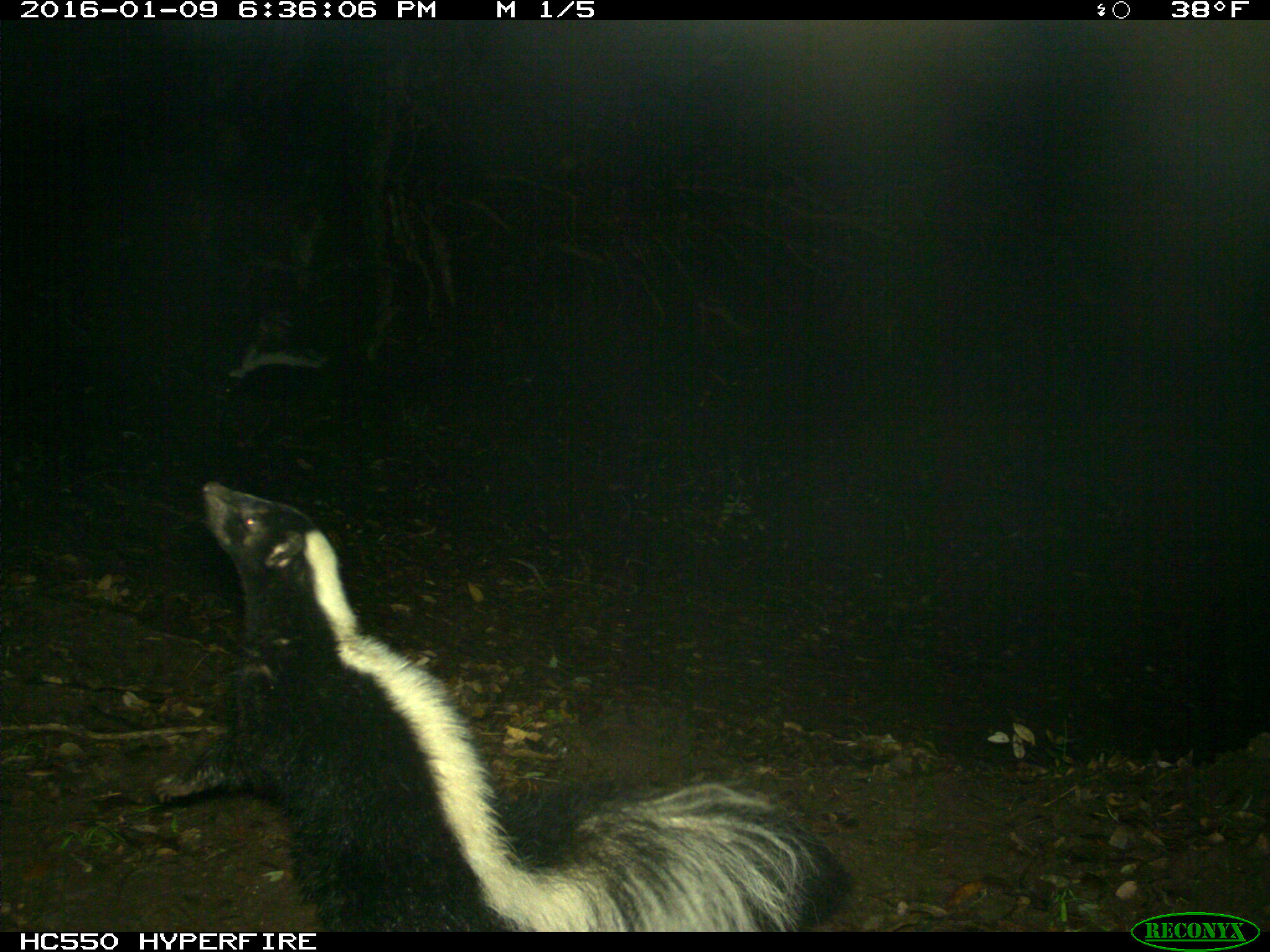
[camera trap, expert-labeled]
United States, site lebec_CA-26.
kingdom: Animalia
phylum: Chordata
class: Mammalia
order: Carnivora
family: Mephitidae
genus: Mephitis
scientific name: Mephitis mephitis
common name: striped skunk